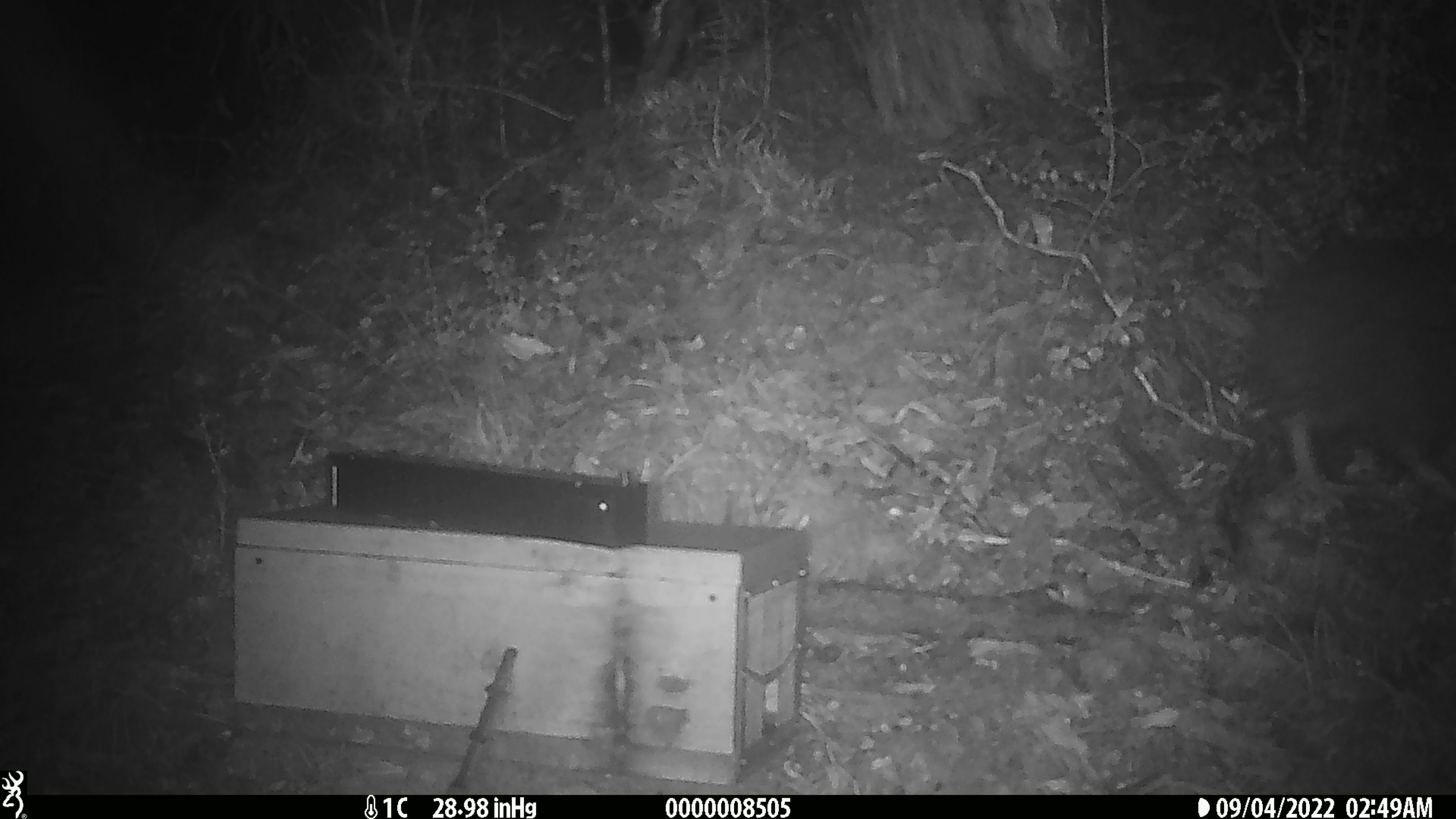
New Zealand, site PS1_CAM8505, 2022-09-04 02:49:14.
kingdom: Animalia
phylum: Chordata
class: Aves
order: Apterygiformes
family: Apterygidae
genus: Apteryx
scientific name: Apteryx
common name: kiwi